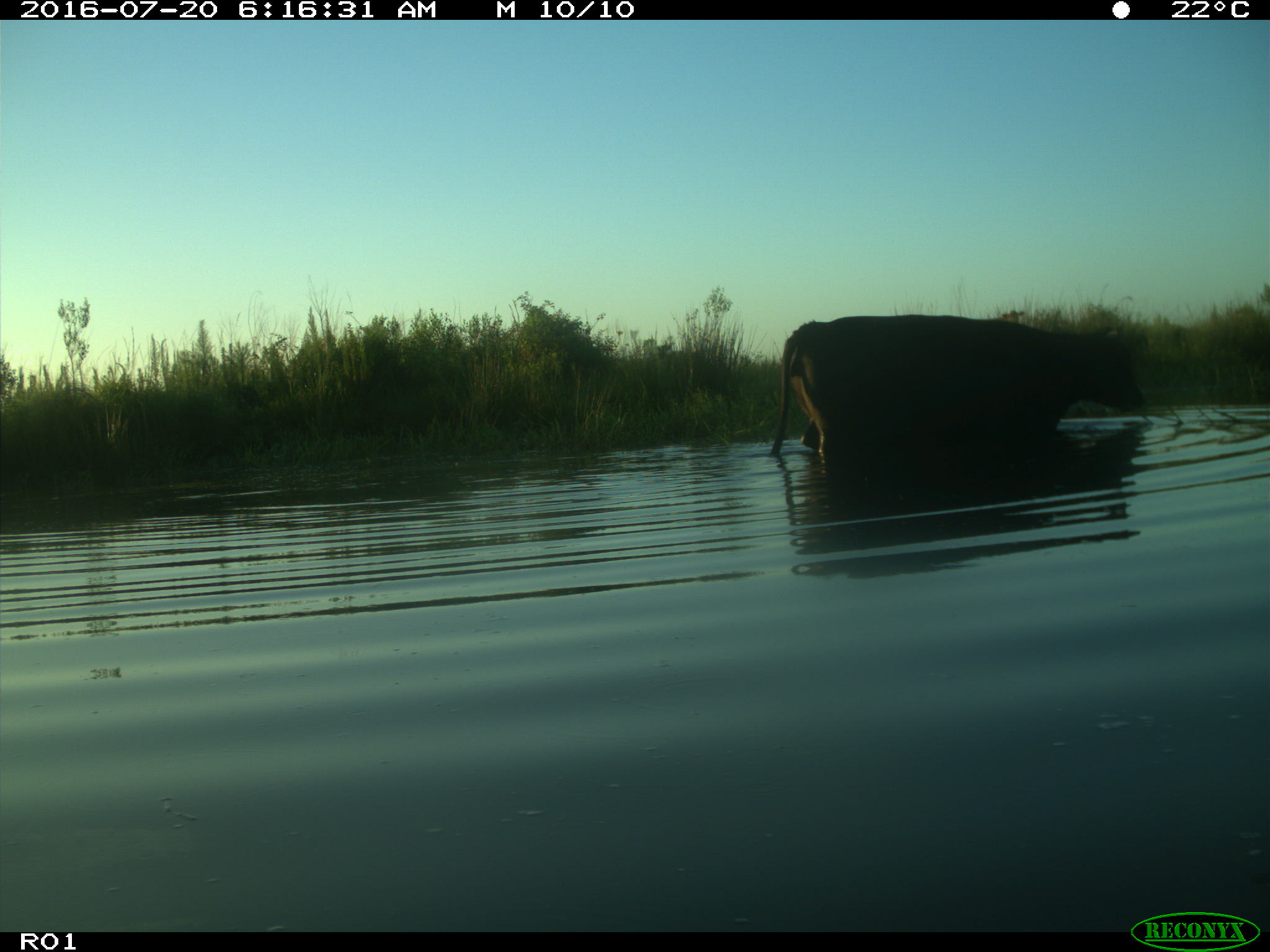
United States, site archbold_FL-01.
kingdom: Animalia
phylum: Chordata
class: Mammalia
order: Artiodactyla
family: Bovidae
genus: Bos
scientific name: Bos taurus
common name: domestic cow